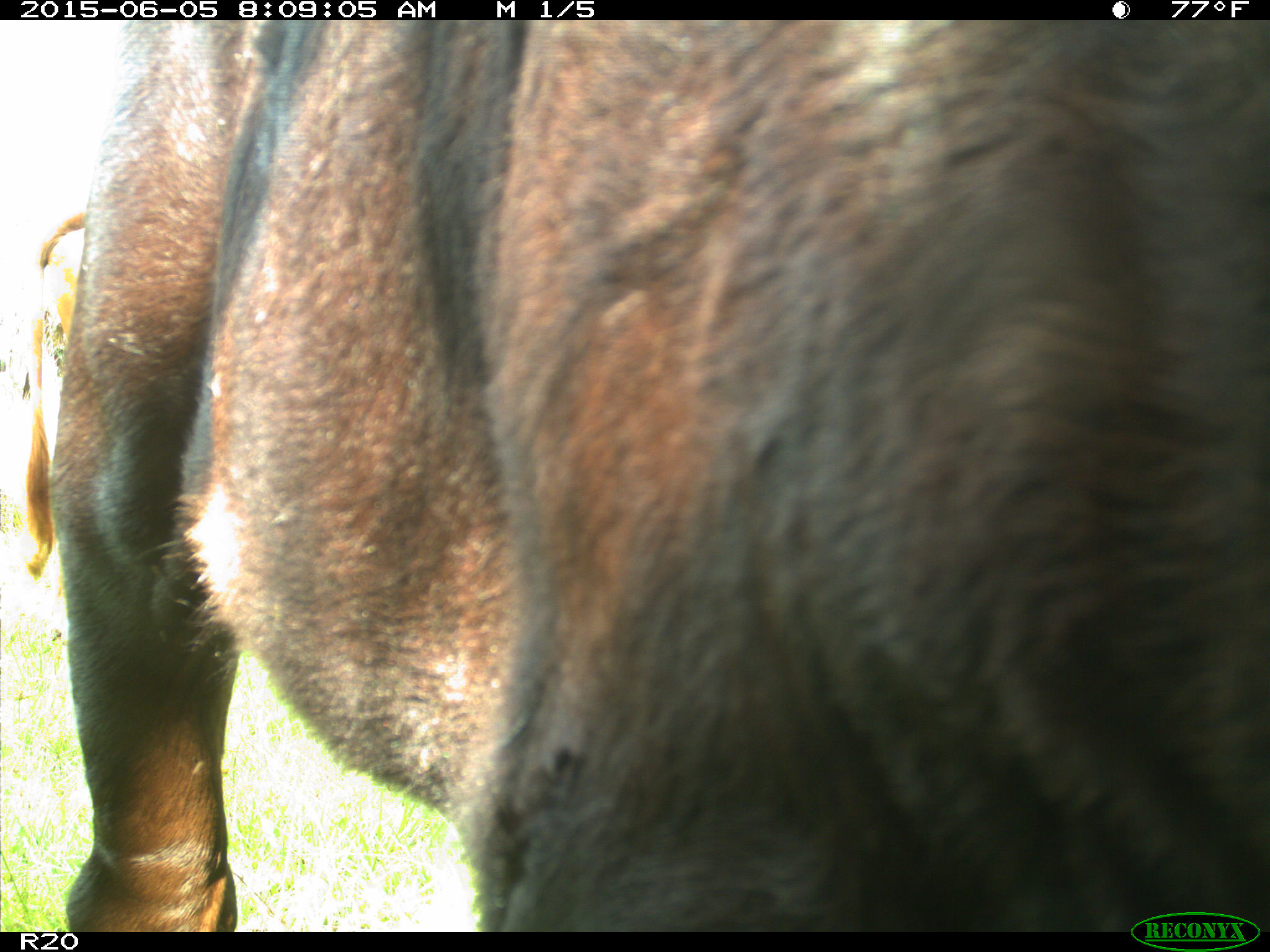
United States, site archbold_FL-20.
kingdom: Animalia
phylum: Chordata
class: Mammalia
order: Artiodactyla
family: Bovidae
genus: Bos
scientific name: Bos taurus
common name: domestic cow